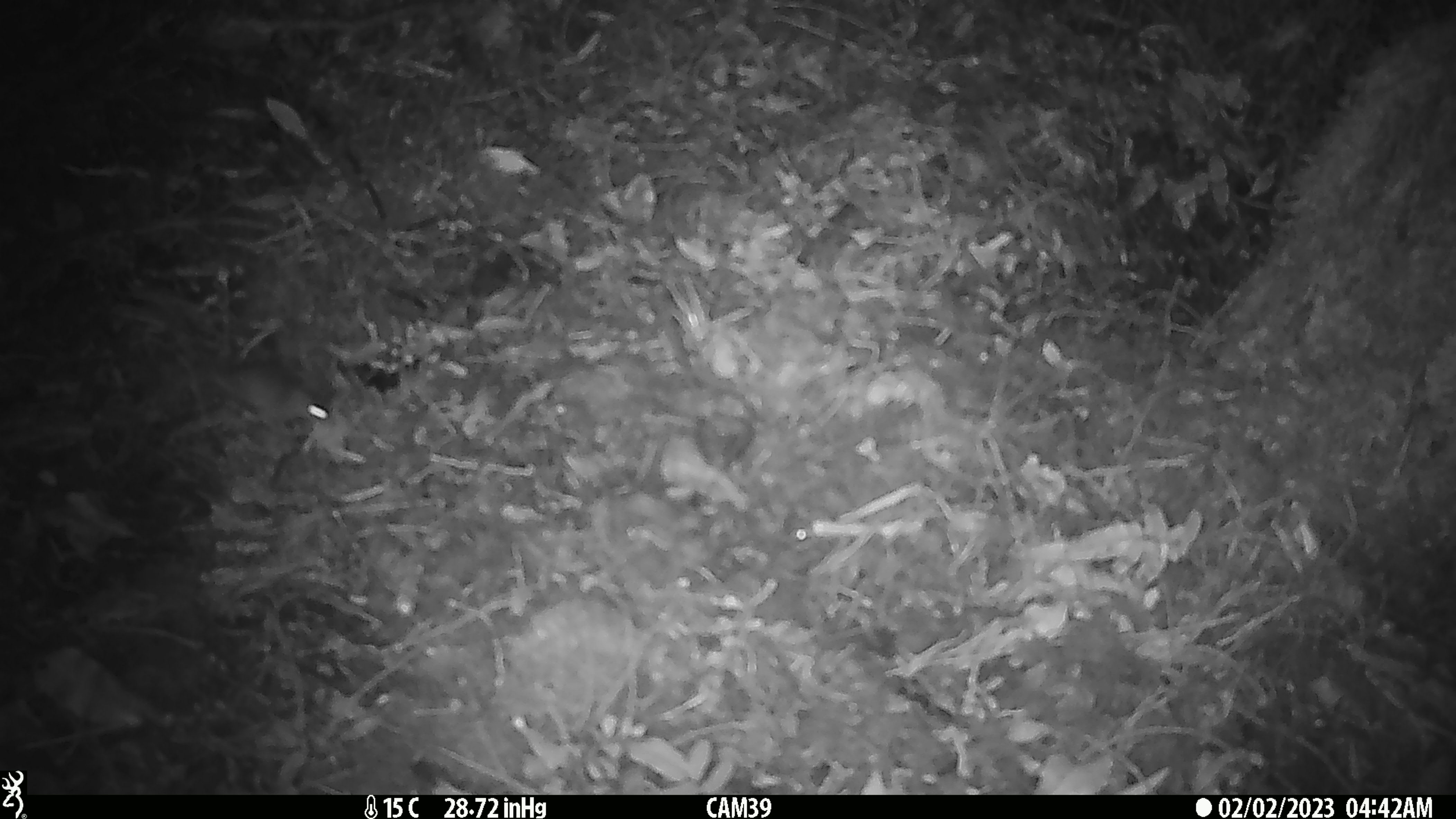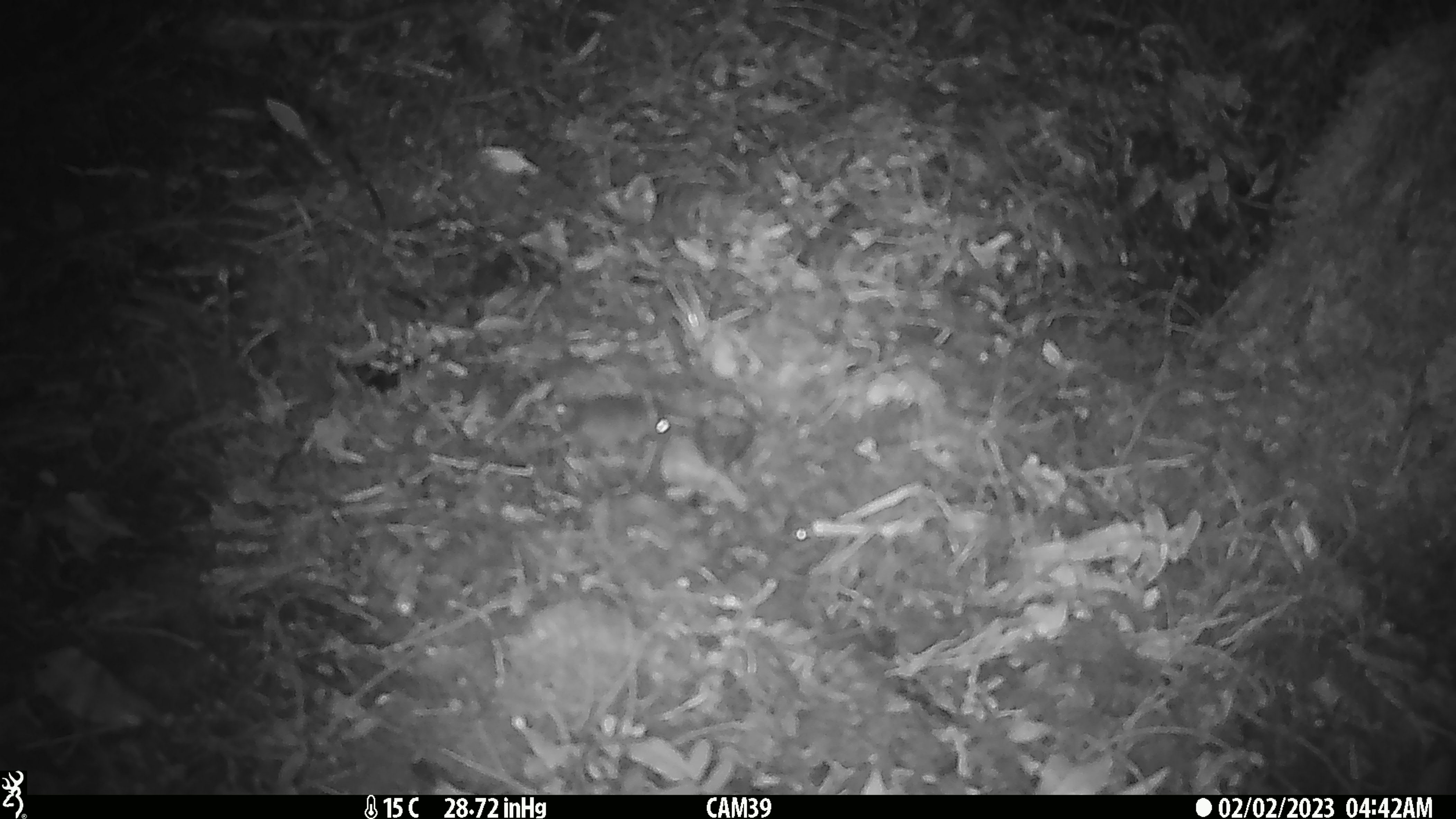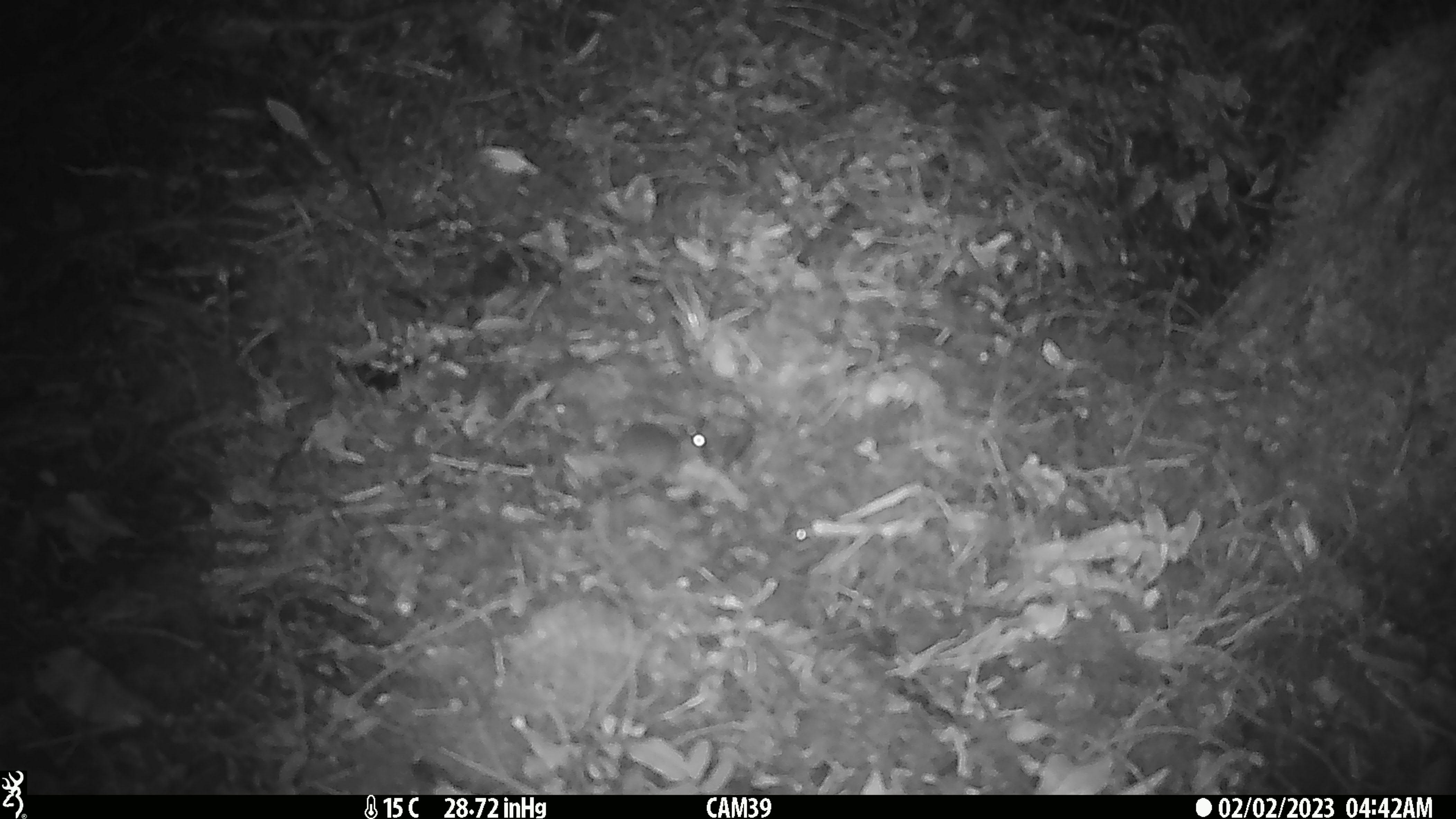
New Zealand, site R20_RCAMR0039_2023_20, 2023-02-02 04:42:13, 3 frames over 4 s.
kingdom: Animalia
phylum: Chordata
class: Mammalia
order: Rodentia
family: Muridae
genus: Mus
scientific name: Mus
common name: mouse